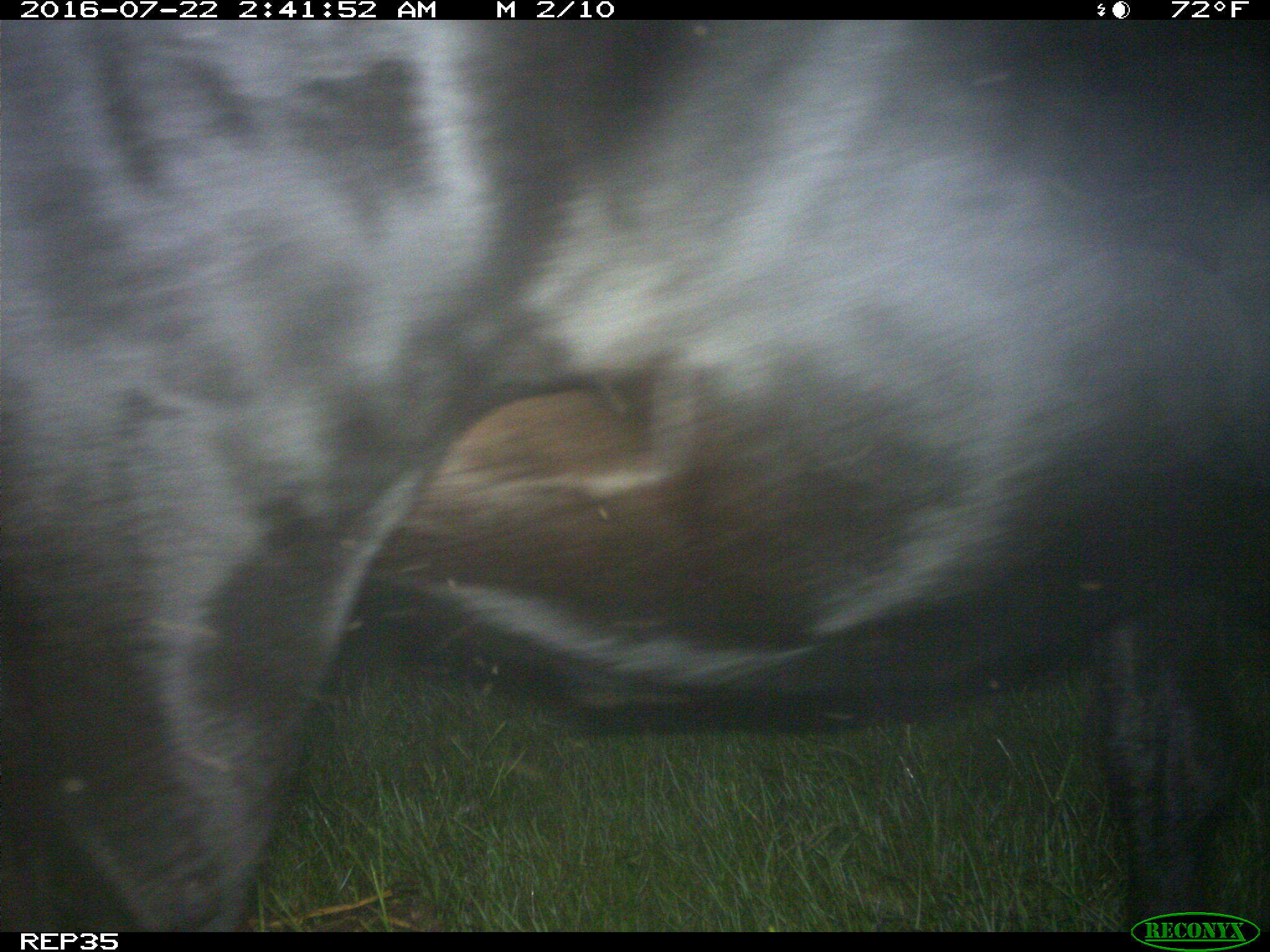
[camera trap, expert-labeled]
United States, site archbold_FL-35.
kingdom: Animalia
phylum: Chordata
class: Mammalia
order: Artiodactyla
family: Bovidae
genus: Bos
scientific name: Bos taurus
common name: domestic cow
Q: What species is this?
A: Bos taurus (domestic cow).